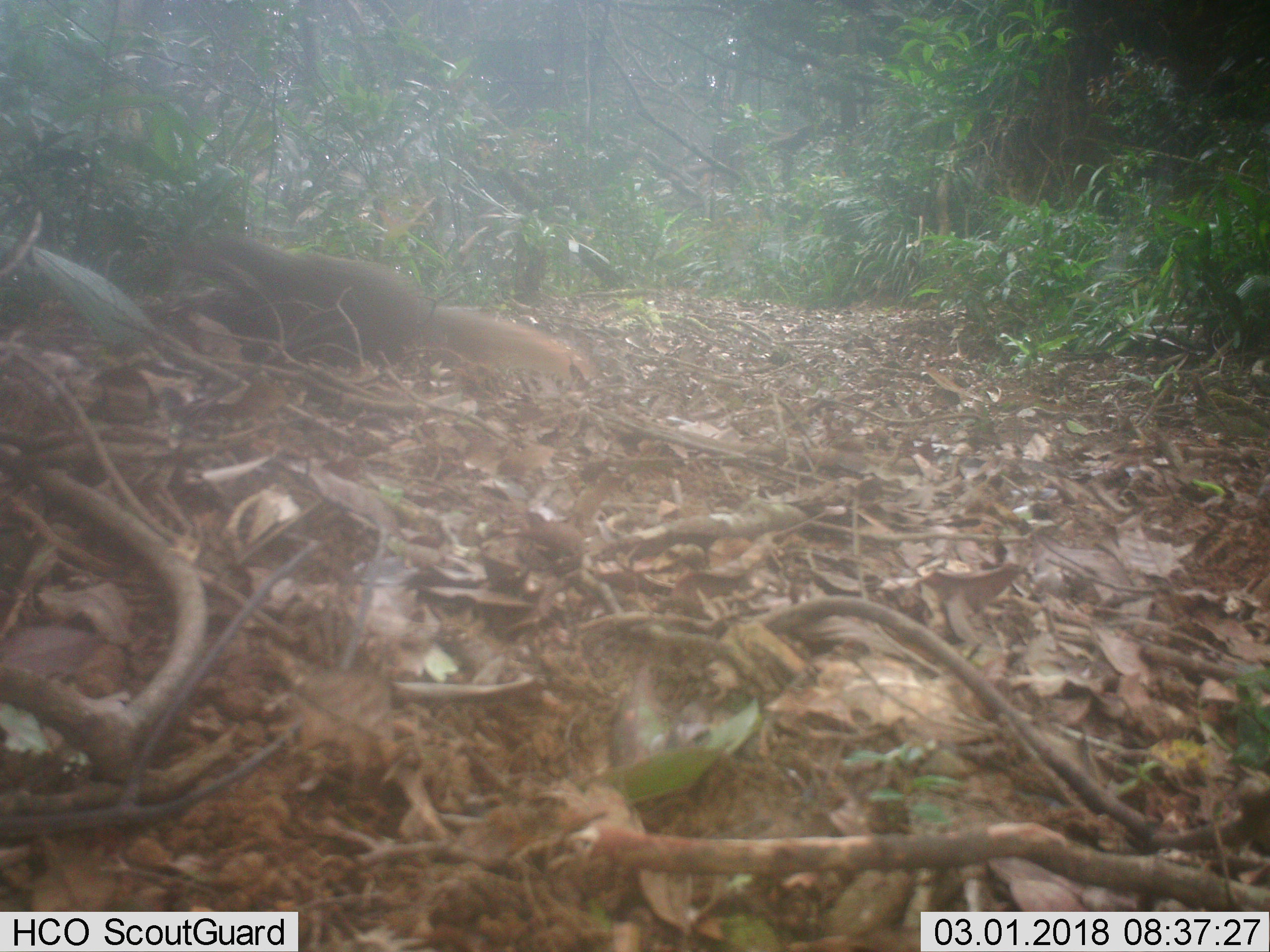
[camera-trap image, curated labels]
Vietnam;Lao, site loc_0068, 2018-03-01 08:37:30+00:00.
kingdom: Animalia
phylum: Chordata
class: Mammalia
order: Carnivora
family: Herpestidae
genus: Urva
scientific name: Urva urva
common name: crab-eating mongoose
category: crab eating mongoose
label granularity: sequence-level